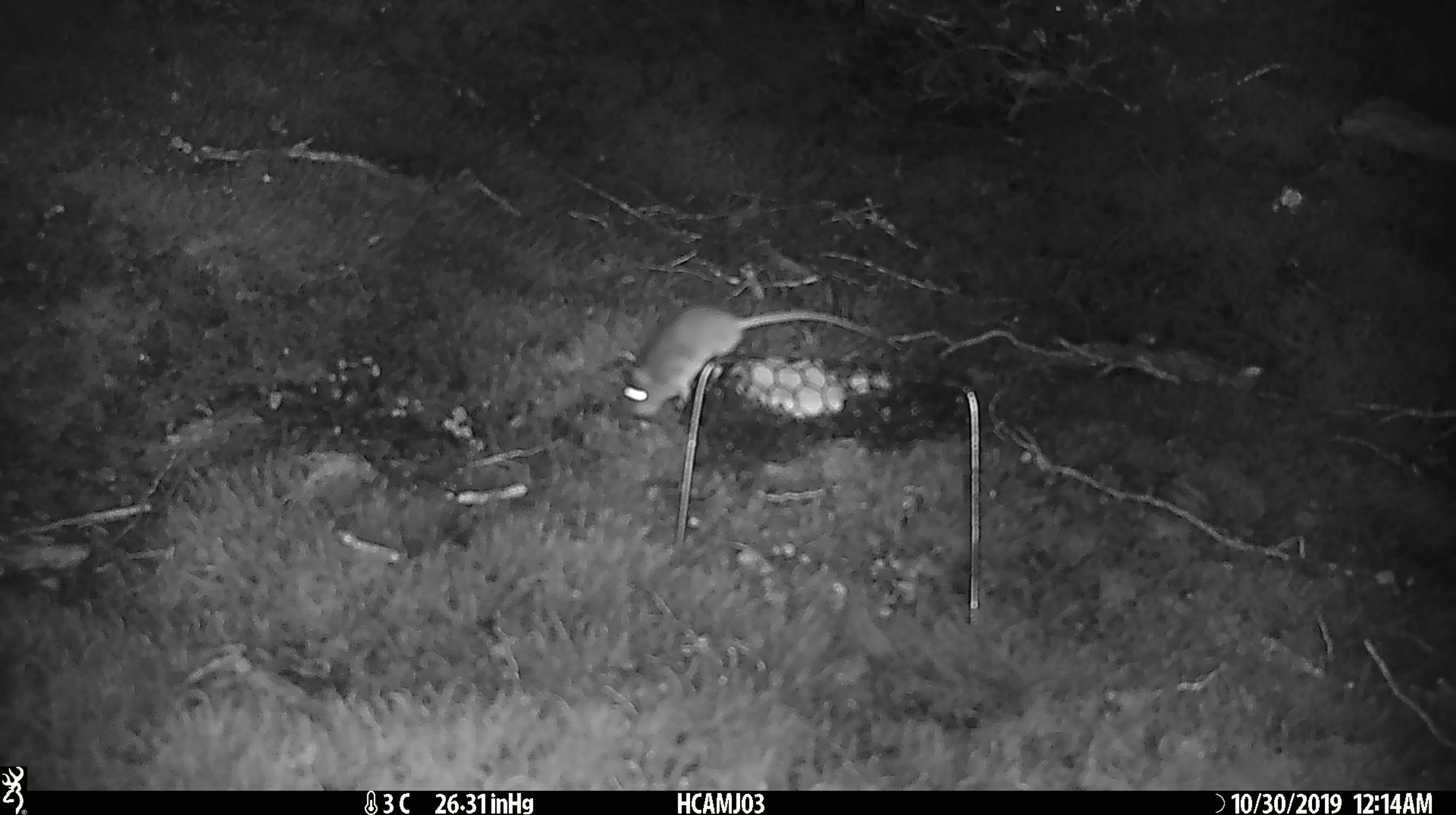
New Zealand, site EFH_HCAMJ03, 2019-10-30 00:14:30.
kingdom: Animalia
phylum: Chordata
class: Mammalia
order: Rodentia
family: Muridae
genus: Mus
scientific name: Mus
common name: mouse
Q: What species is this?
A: Mouse (Mus).